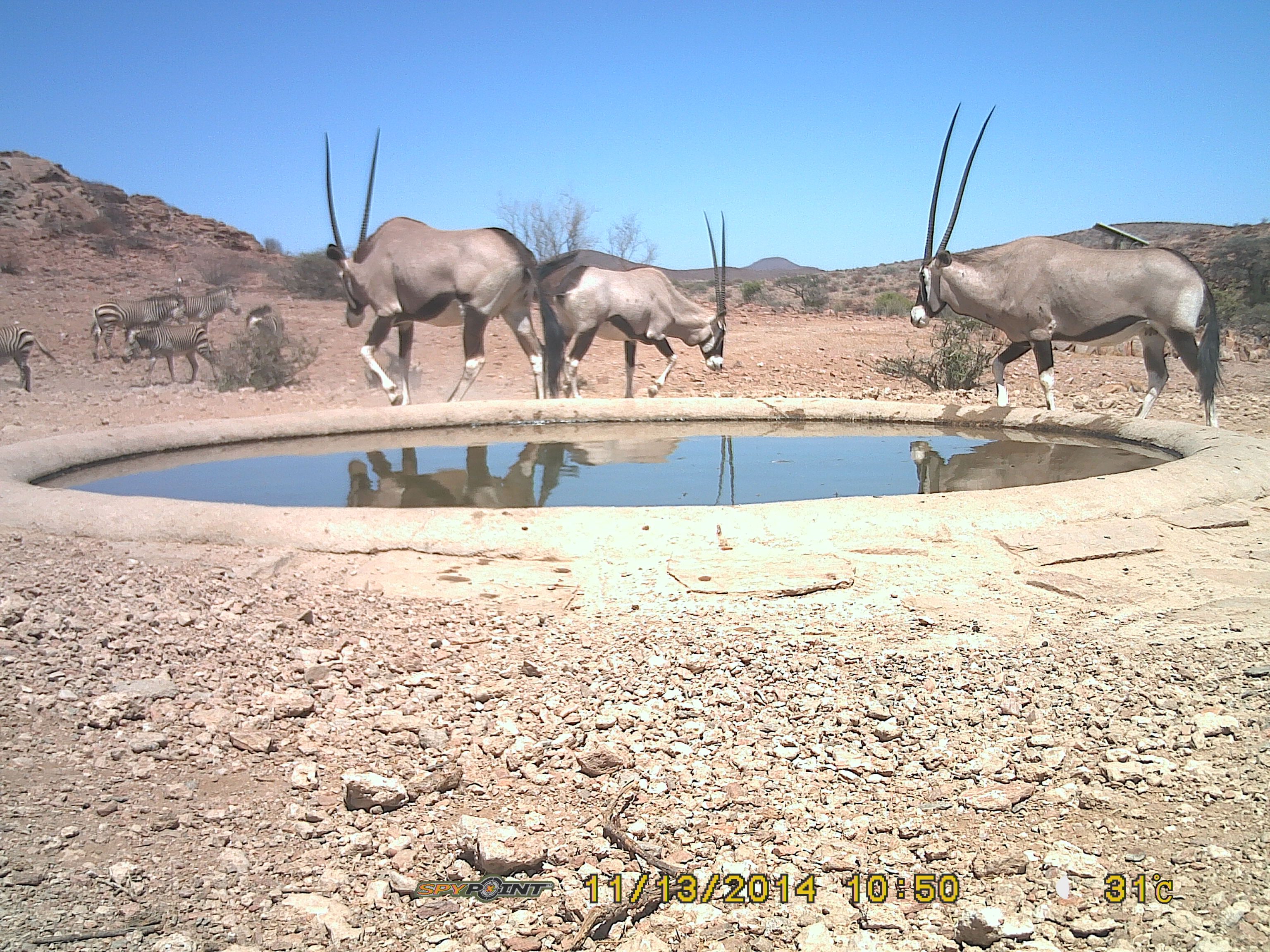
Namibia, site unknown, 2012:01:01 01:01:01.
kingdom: Animalia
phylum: Chordata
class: Mammalia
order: Artiodactyla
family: Bovidae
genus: Oryx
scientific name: Oryx gazella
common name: gemsbok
Oryx gazella (gemsbok).